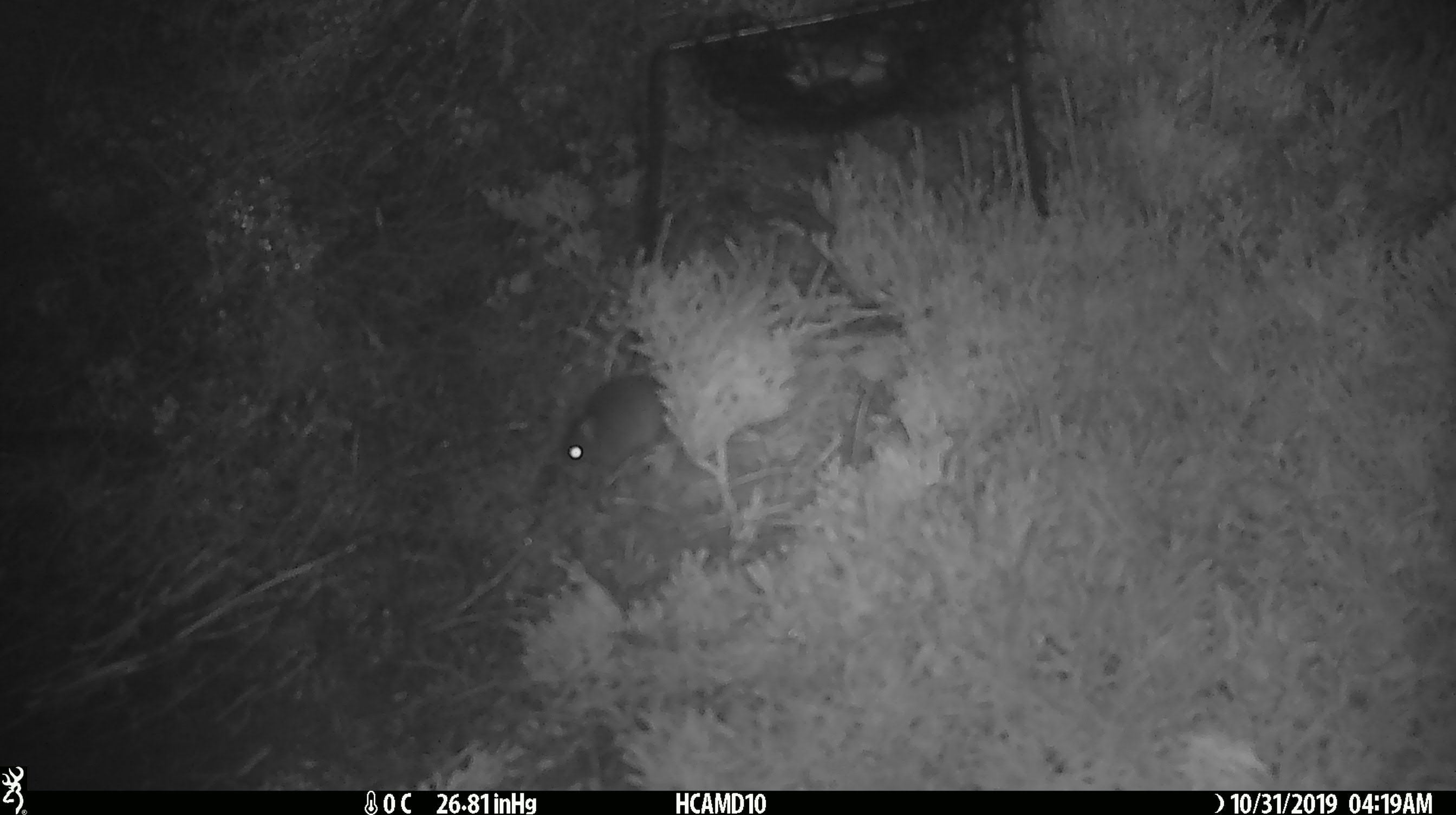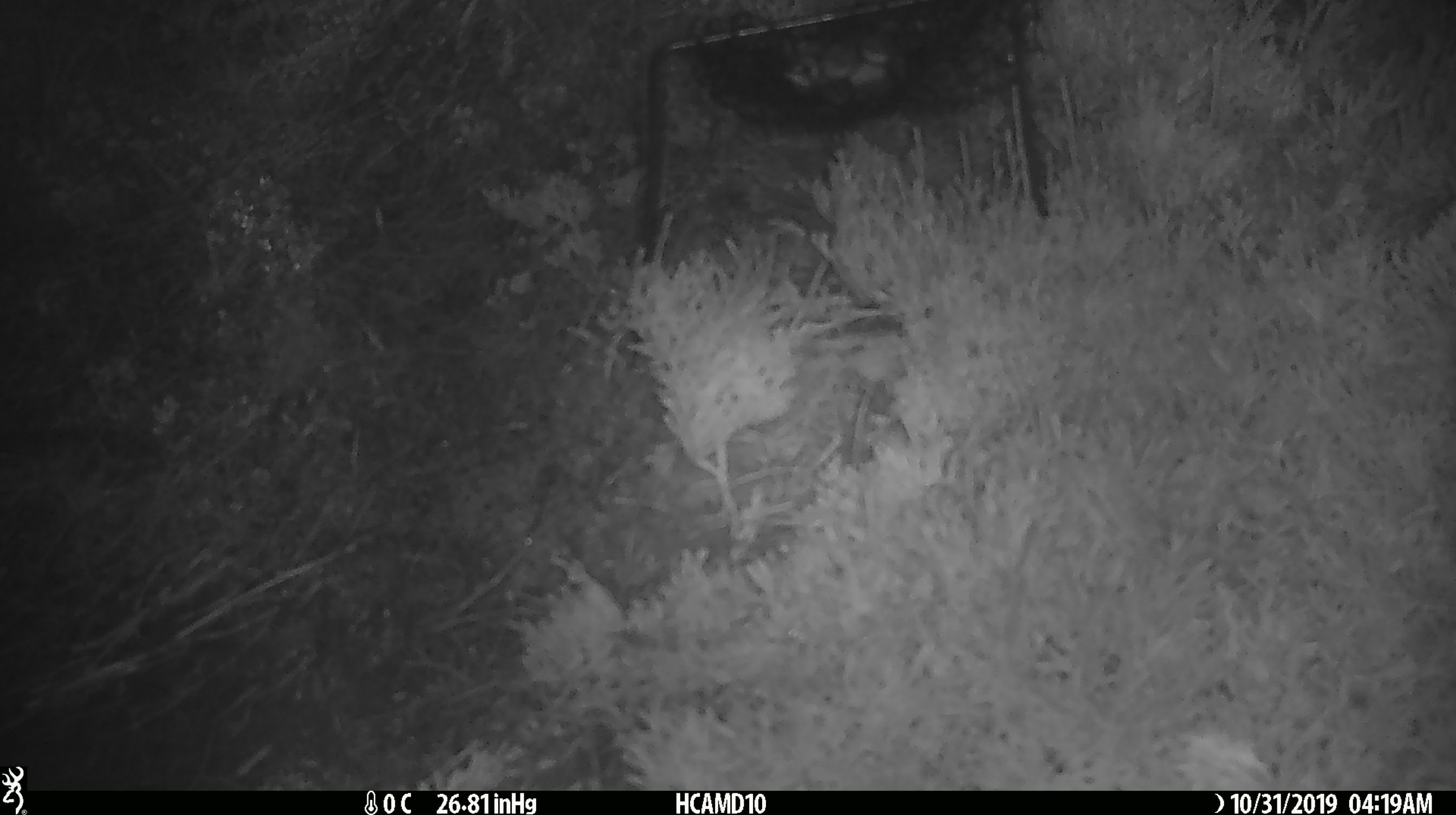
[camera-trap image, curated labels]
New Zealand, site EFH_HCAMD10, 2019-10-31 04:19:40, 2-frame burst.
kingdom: Animalia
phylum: Chordata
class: Mammalia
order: Rodentia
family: Muridae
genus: Mus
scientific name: Mus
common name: mouse